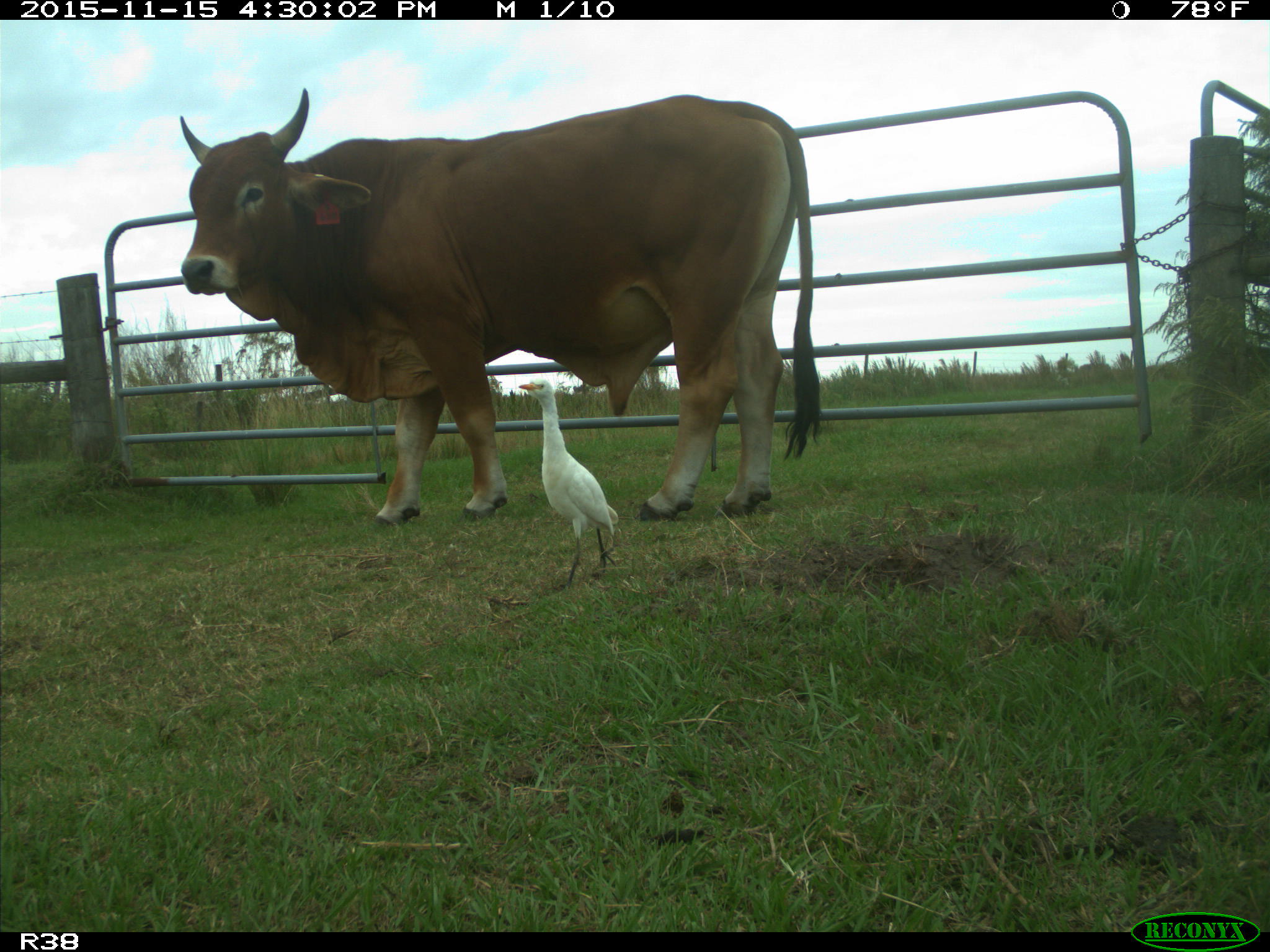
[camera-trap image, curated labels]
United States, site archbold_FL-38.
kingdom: Animalia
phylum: Chordata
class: Mammalia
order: Artiodactyla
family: Bovidae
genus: Bos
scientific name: Bos taurus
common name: domestic cow